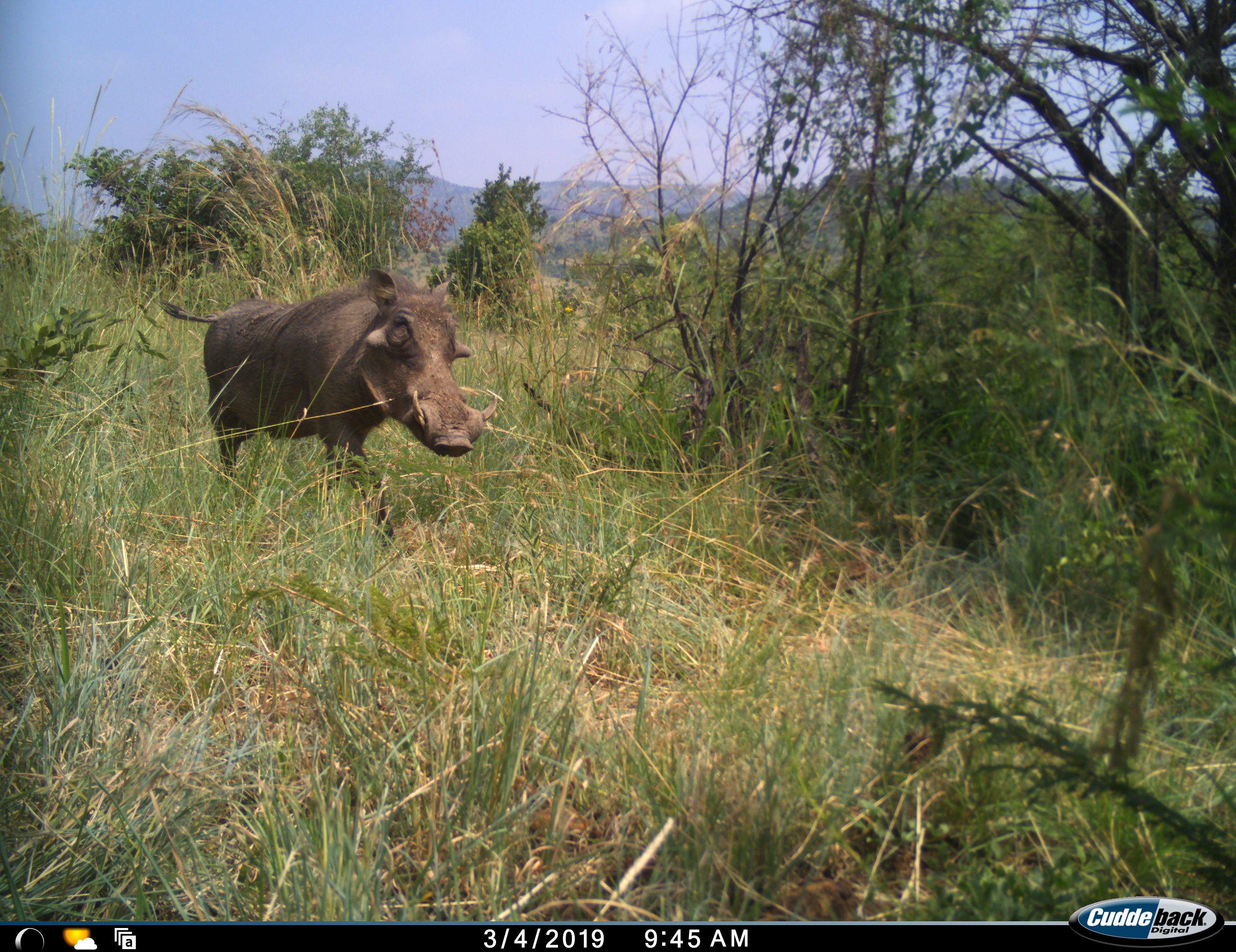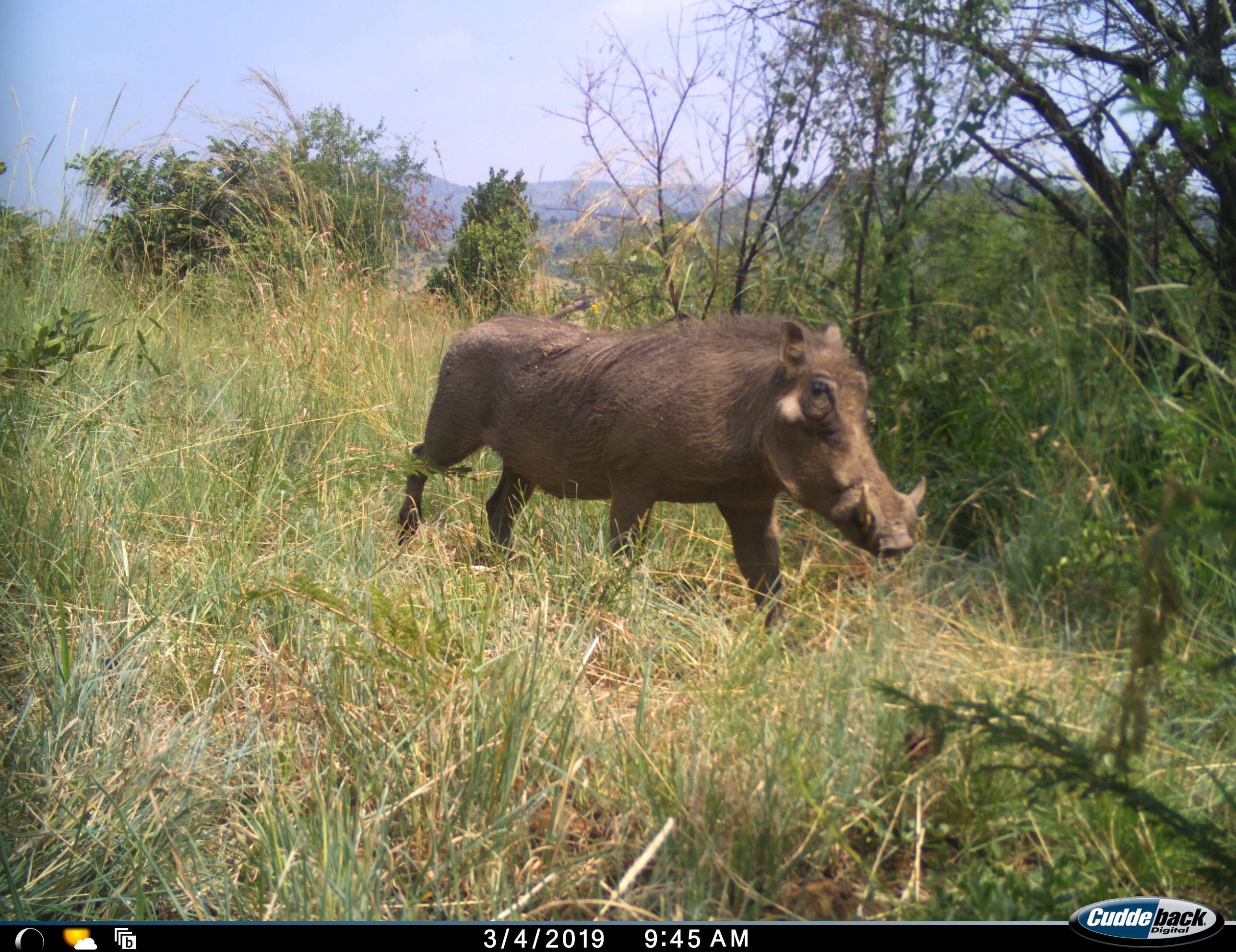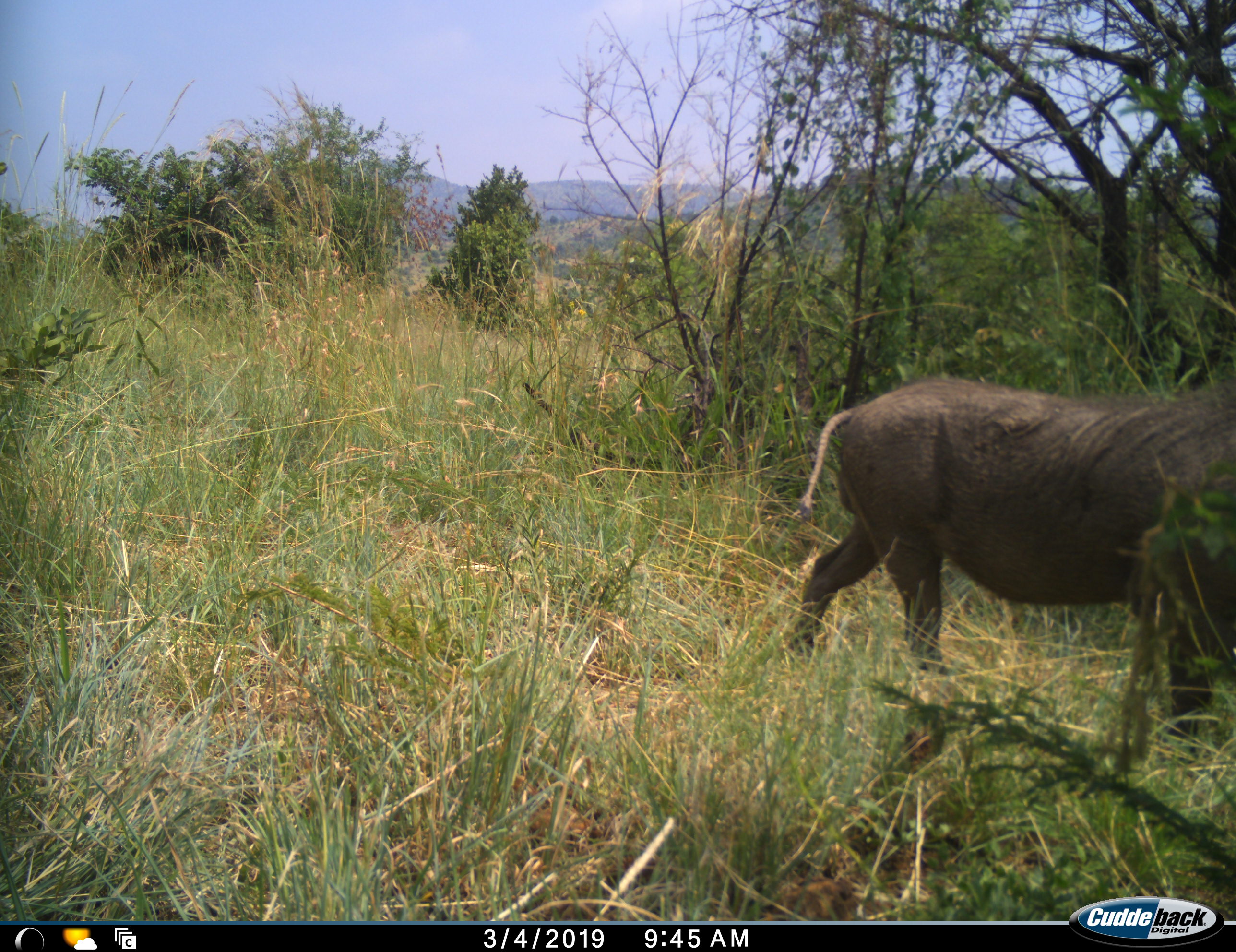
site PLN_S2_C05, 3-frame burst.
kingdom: Animalia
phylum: Chordata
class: Mammalia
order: Artiodactyla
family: Suidae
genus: Phacochoerus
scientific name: Phacochoerus africanus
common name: warthog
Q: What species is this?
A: Warthog (Phacochoerus africanus).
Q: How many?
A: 1.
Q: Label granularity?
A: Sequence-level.